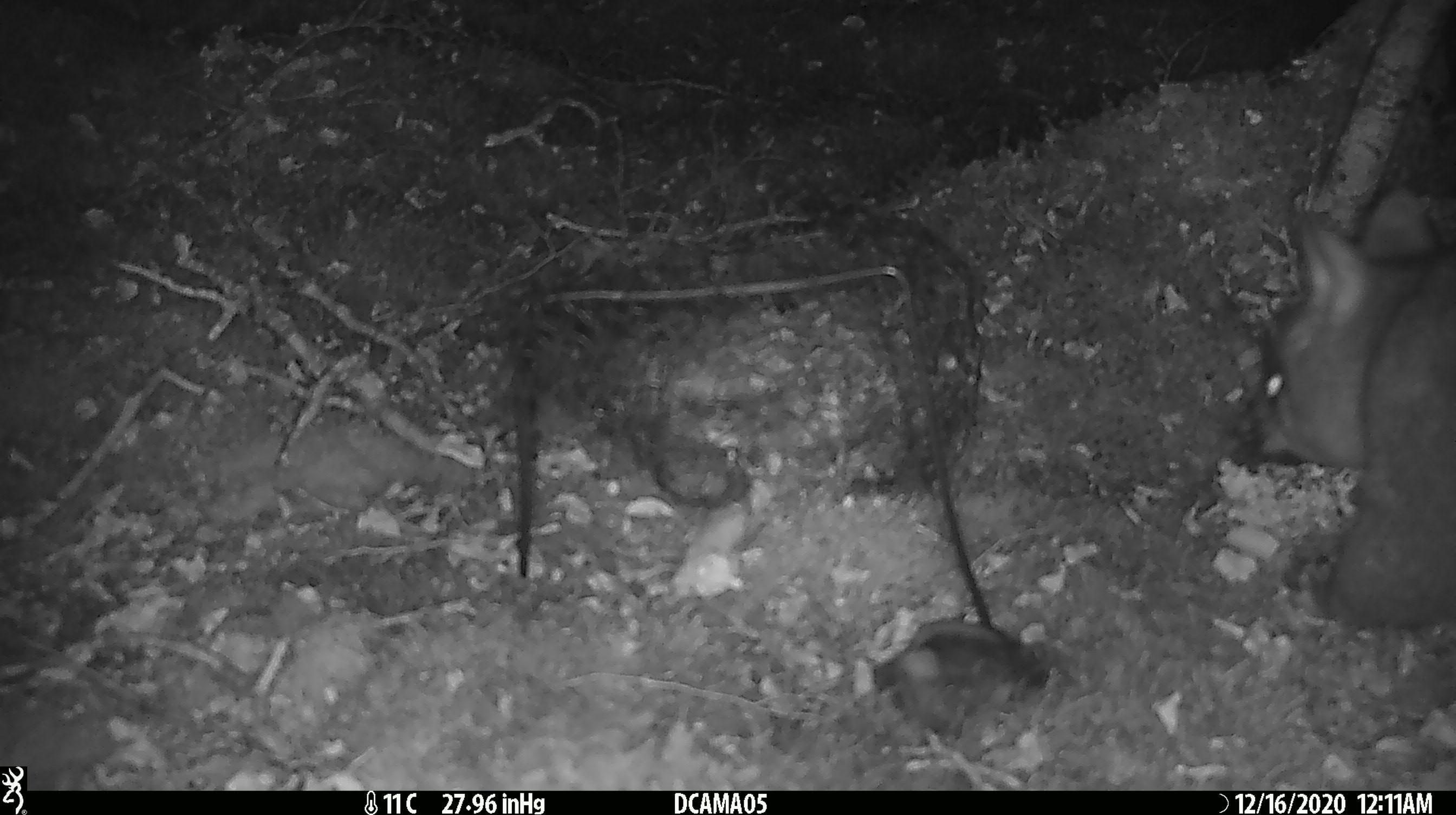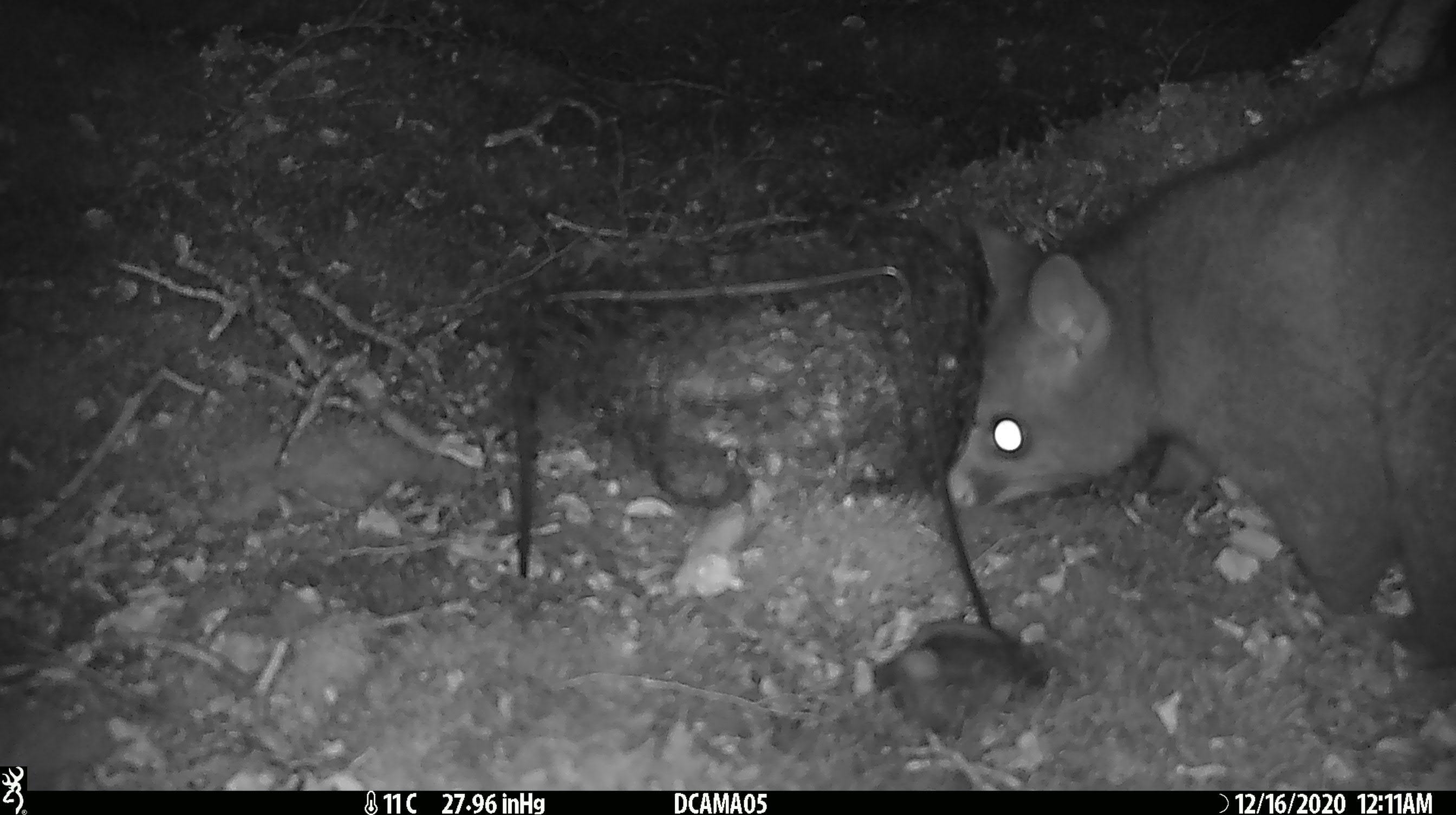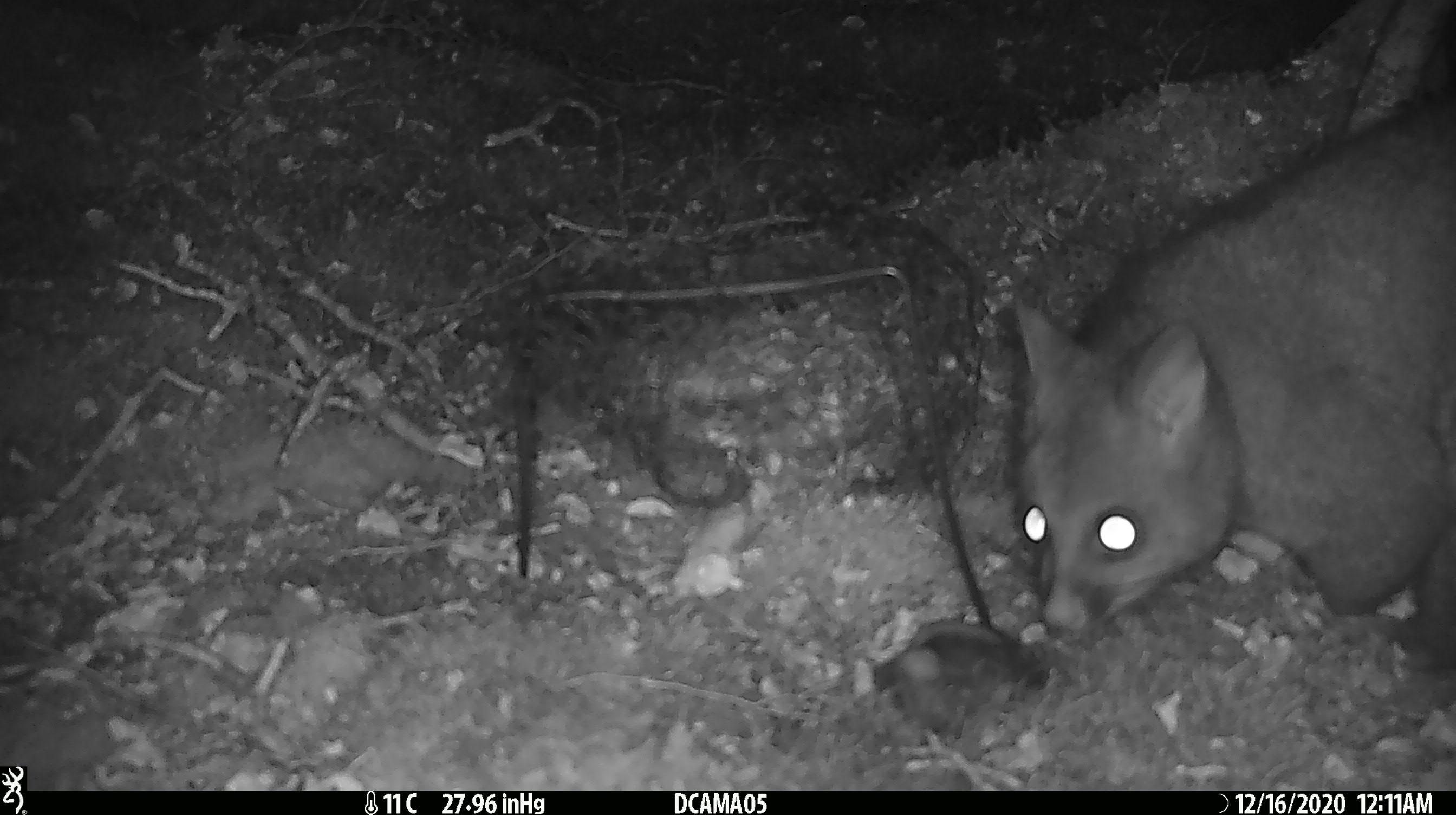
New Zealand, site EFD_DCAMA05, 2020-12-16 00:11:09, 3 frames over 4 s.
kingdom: Animalia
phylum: Chordata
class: Mammalia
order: Diprotodontia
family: Phalangeridae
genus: Trichosurus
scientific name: Trichosurus vulpecula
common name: common brushtail possum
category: possum